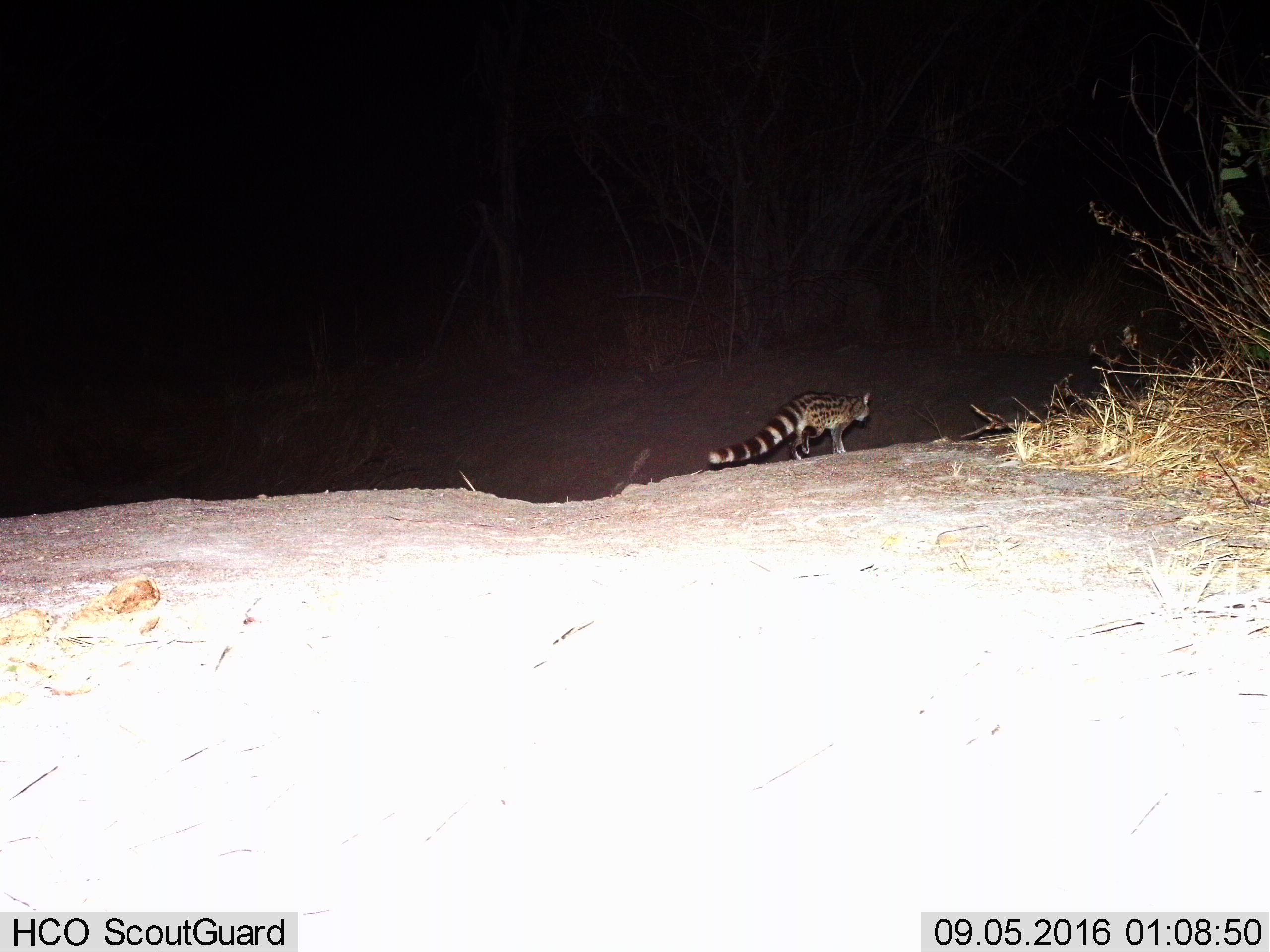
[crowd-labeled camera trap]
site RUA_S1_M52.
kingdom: Animalia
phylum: Chordata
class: Mammalia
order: Carnivora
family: Viverridae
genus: Genetta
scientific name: Genetta genetta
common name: small-spotted genet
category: genetcommonsmallspotted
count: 1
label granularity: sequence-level